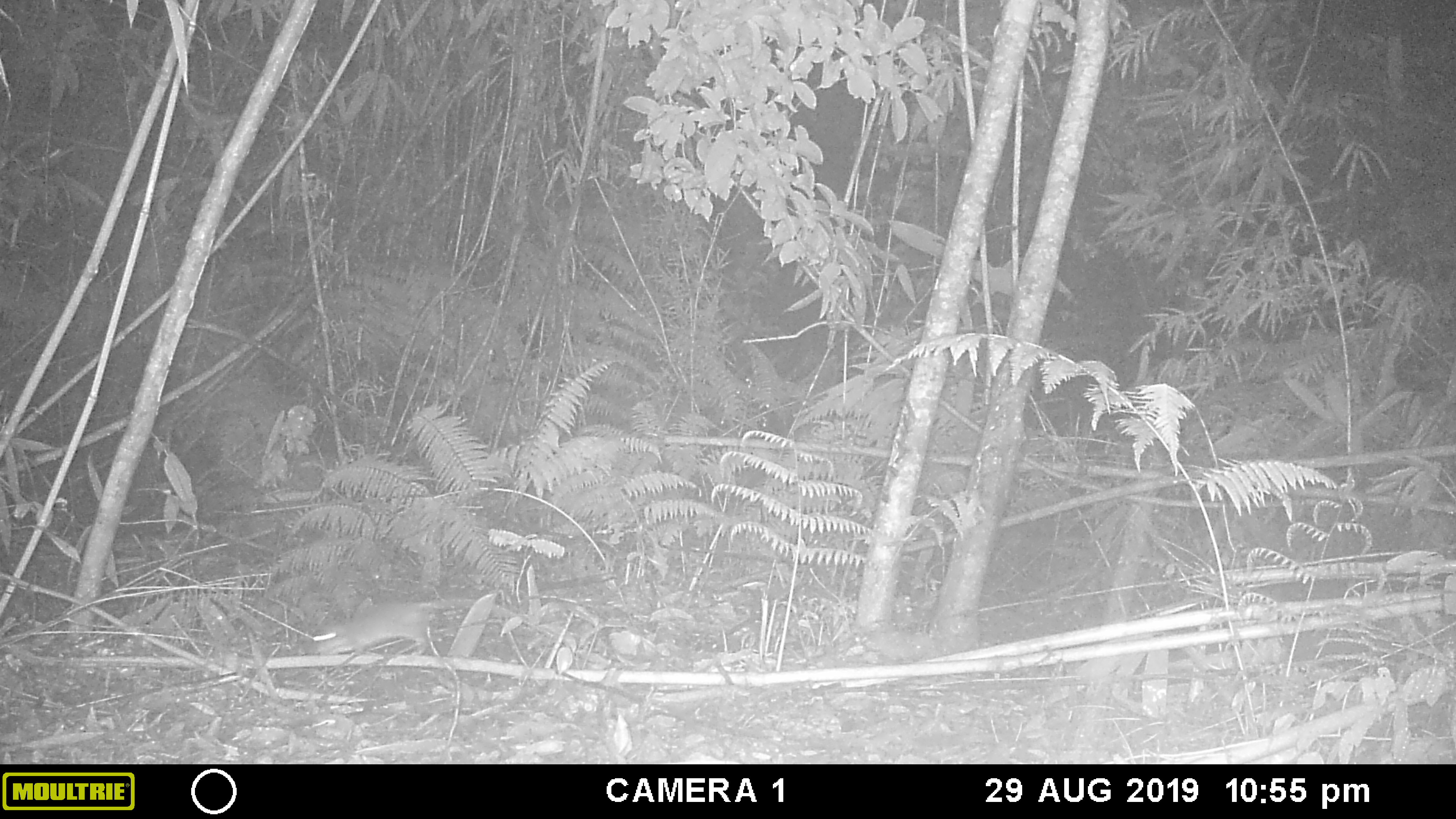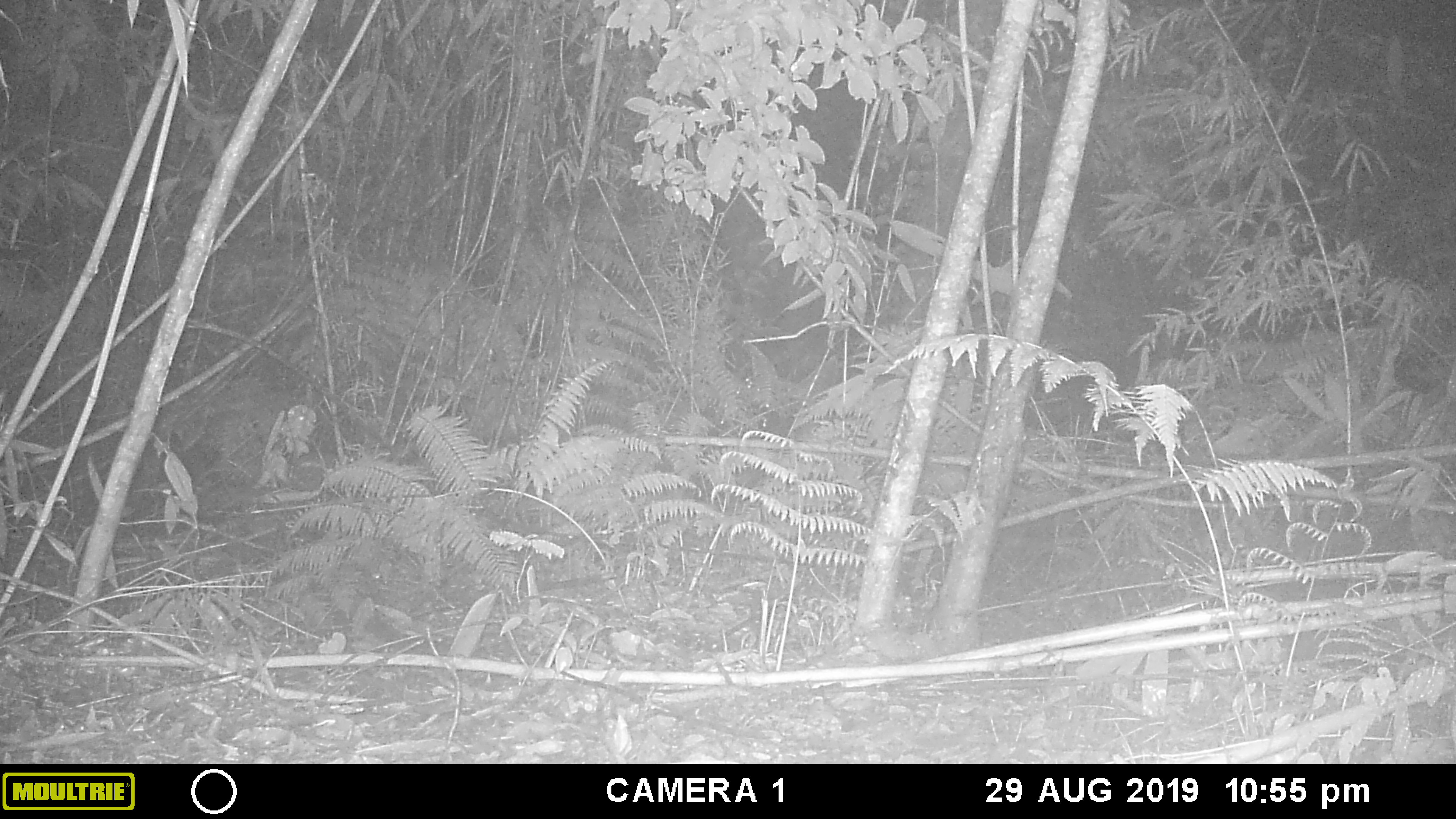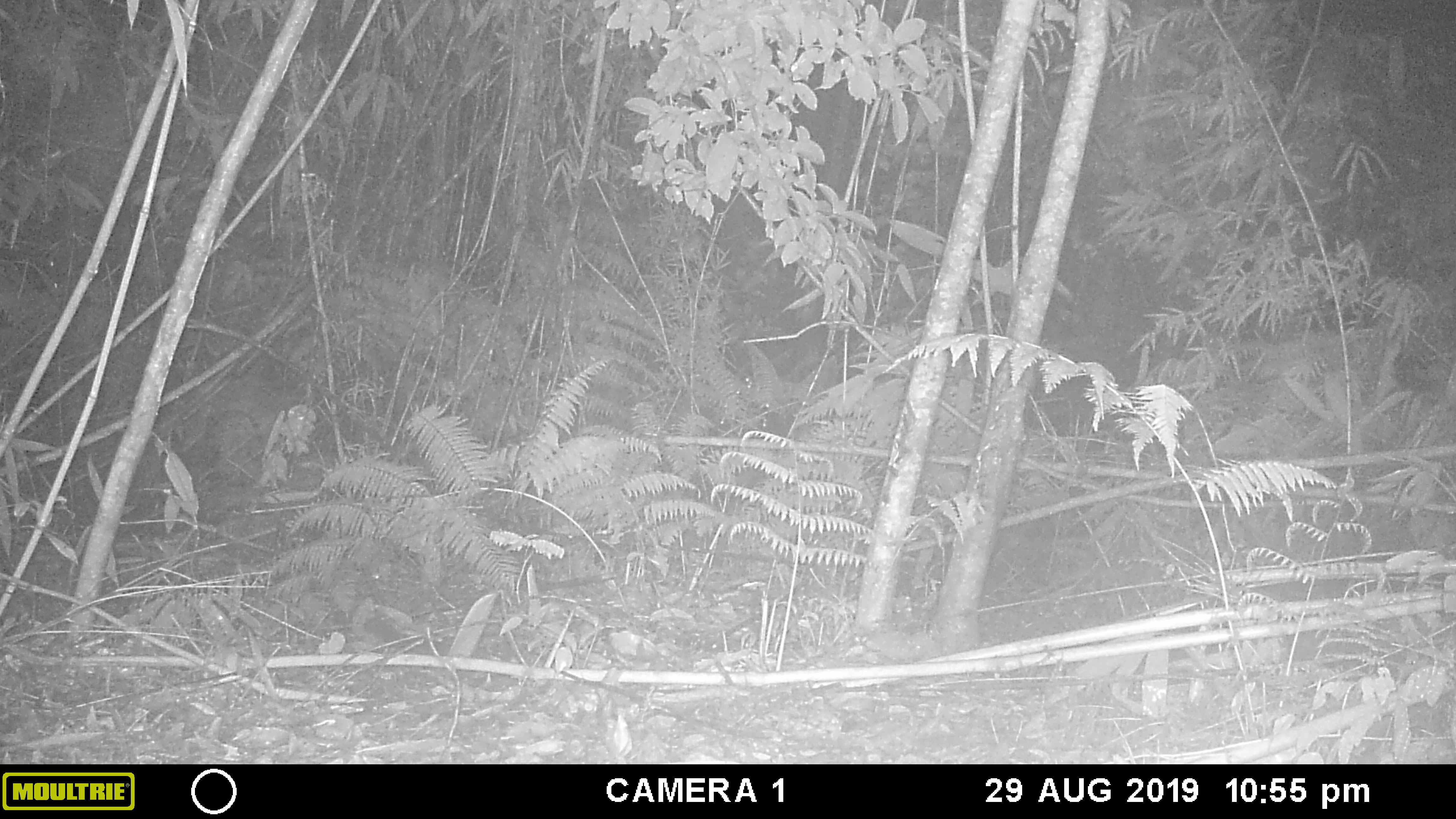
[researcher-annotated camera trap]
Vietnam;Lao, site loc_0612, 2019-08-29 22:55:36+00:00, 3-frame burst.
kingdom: Animalia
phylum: Chordata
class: Mammalia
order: Rodentia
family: Muridae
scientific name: Muridae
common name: old-world mice and rats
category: unidentified murid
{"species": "unidentified murid (old-world mice and rats) (Muridae)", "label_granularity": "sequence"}